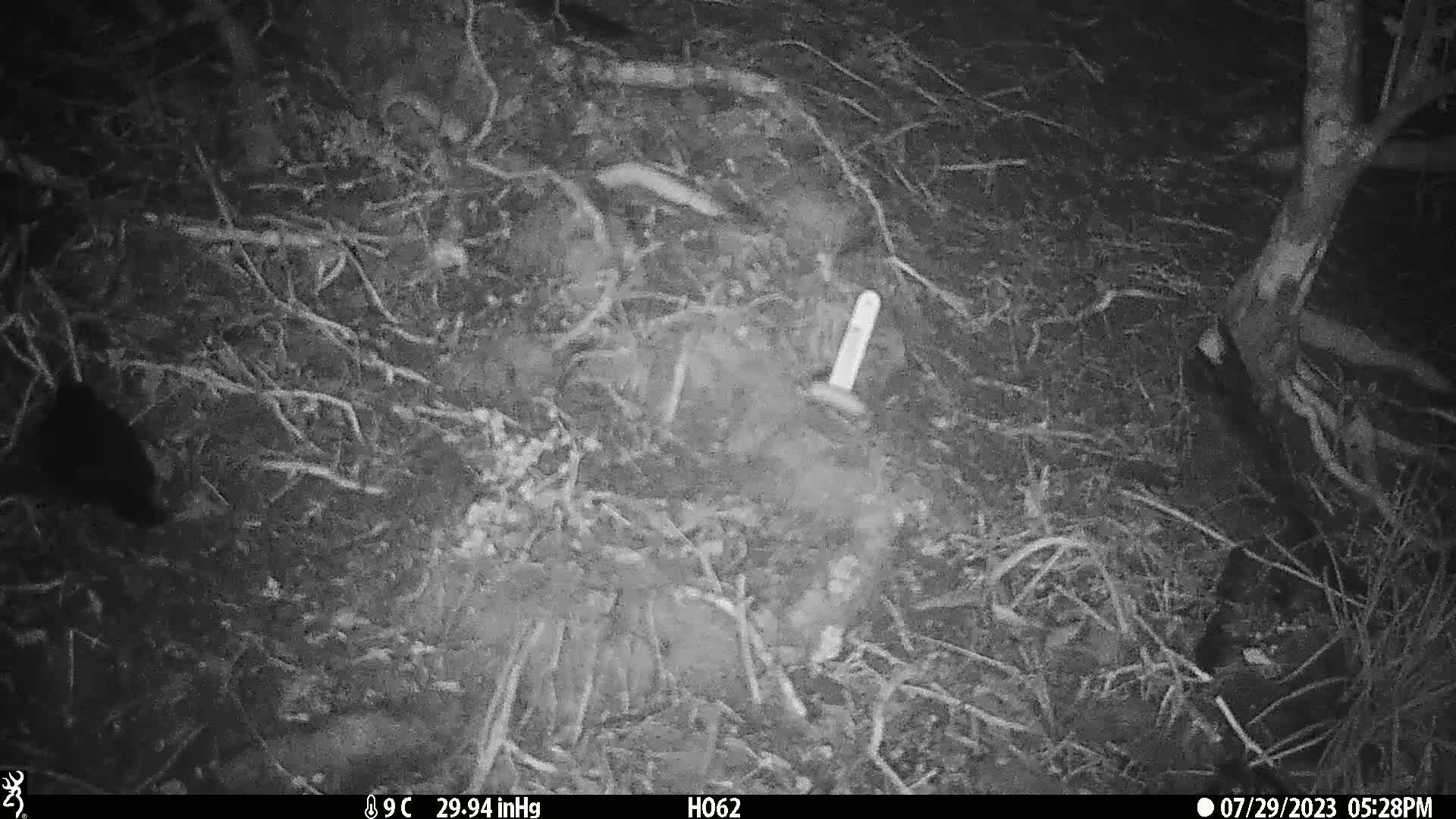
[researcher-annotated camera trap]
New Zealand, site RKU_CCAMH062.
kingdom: Animalia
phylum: Chordata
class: Aves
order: Passeriformes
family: Turdidae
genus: Turdus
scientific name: Turdus merula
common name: eurasian blackbird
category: blackbird